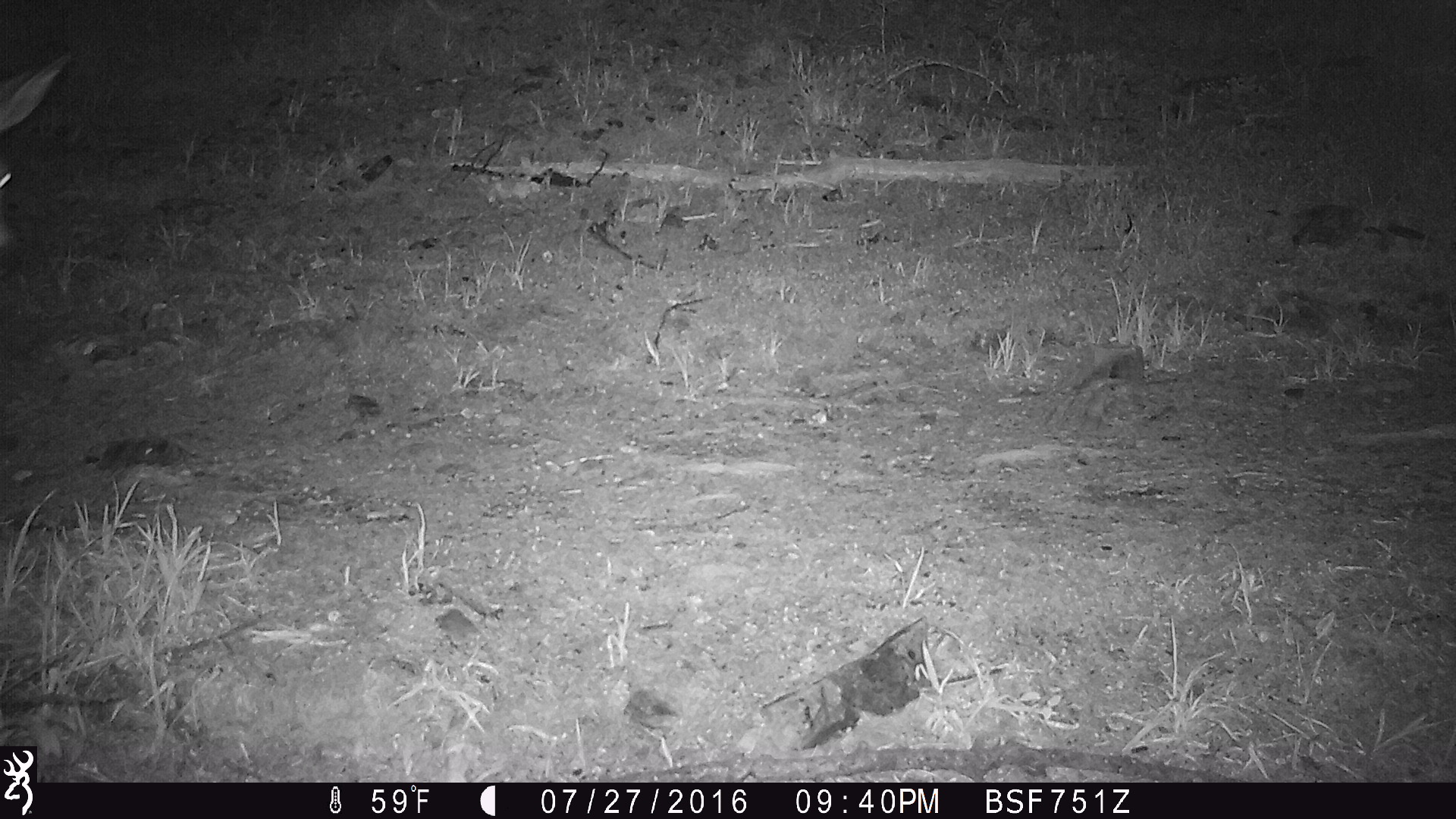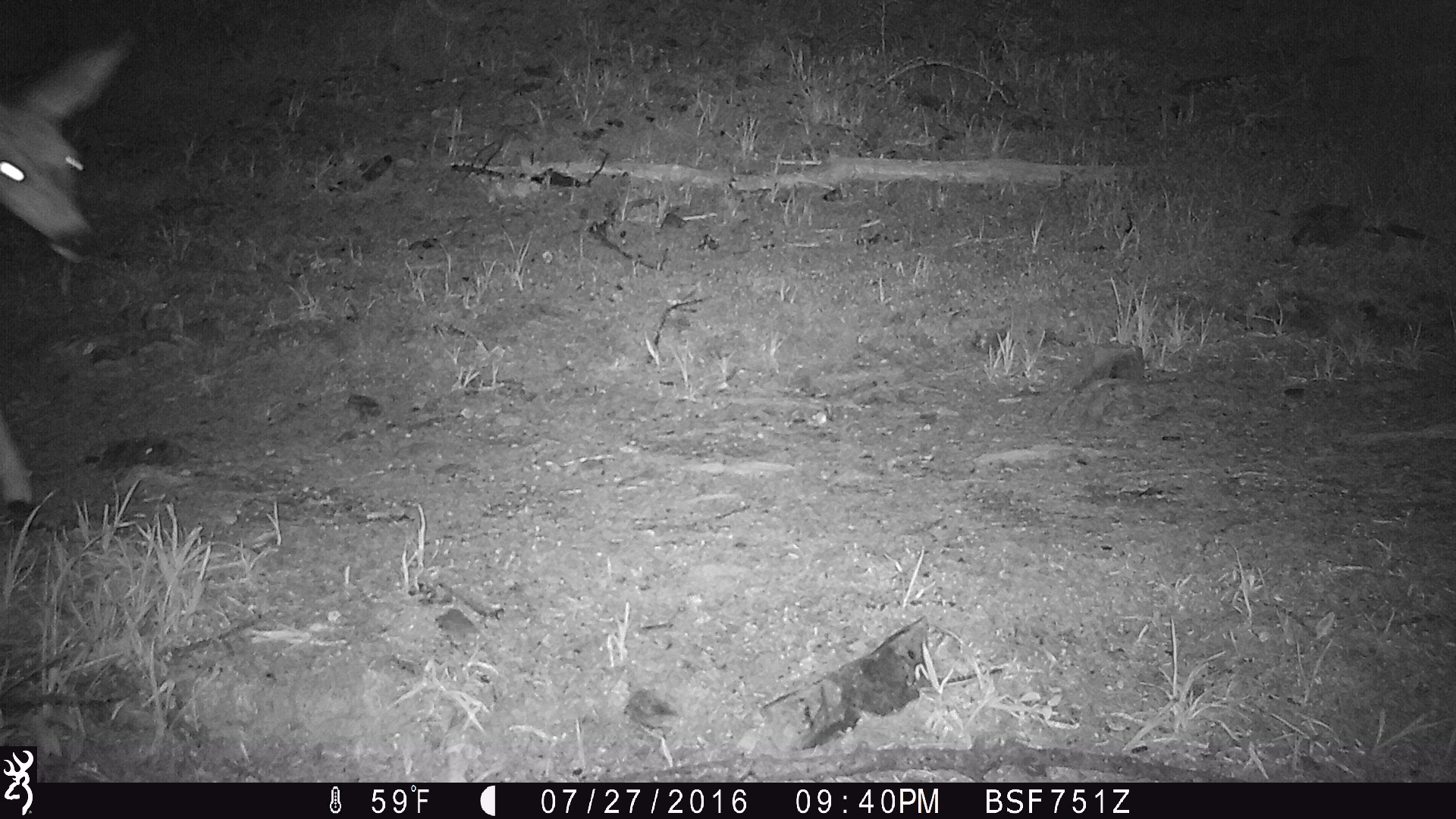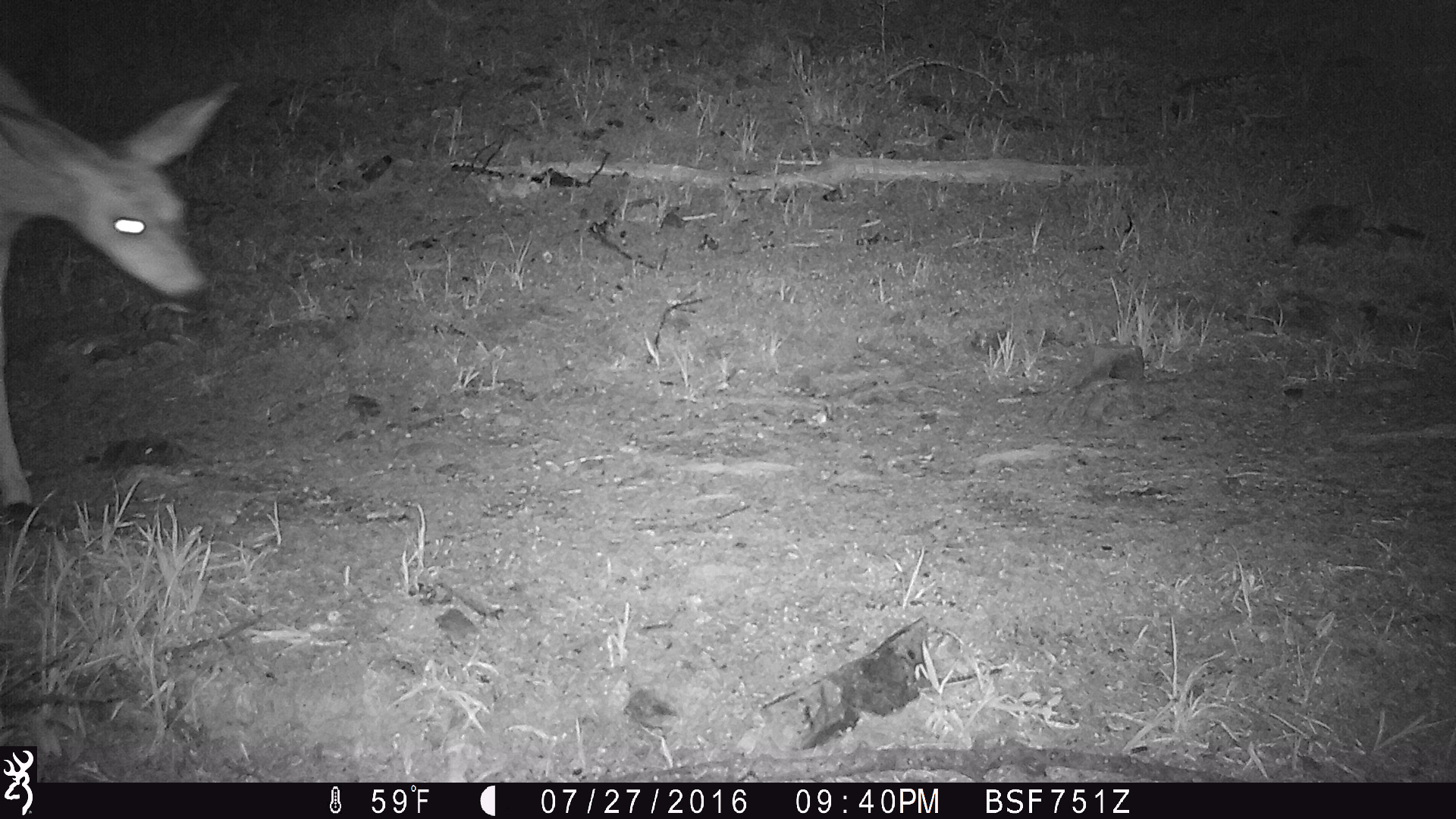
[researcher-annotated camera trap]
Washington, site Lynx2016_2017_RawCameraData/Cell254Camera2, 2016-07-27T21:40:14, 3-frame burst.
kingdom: Animalia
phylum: Chordata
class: Mammalia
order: Artiodactyla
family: Cervidae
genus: Odocoileus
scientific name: Odocoileus hemionus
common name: mule deer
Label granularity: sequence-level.